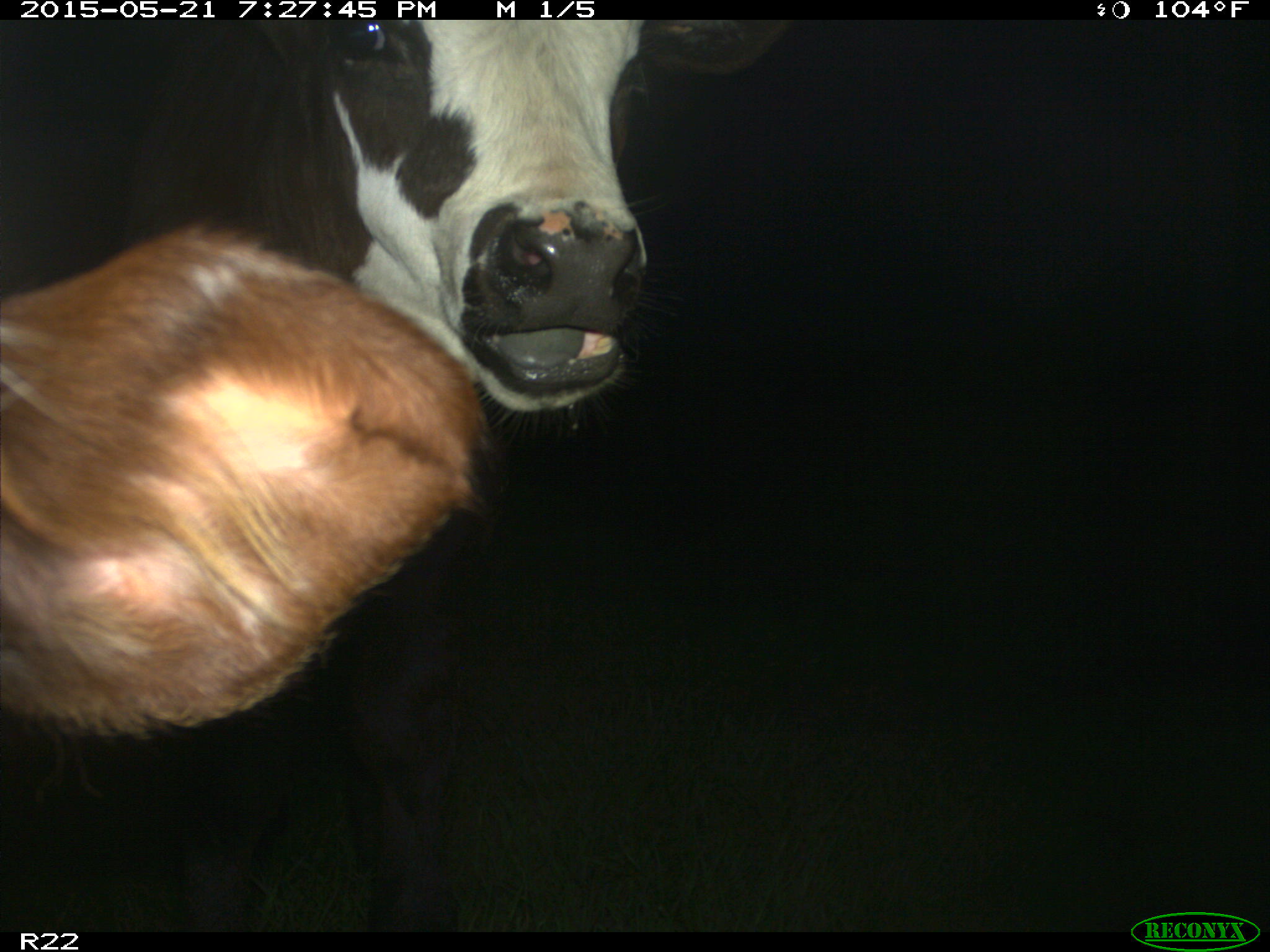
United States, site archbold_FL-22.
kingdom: Animalia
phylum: Chordata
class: Mammalia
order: Artiodactyla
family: Bovidae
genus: Bos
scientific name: Bos taurus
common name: domestic cow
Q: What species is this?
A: Bos taurus (domestic cow).